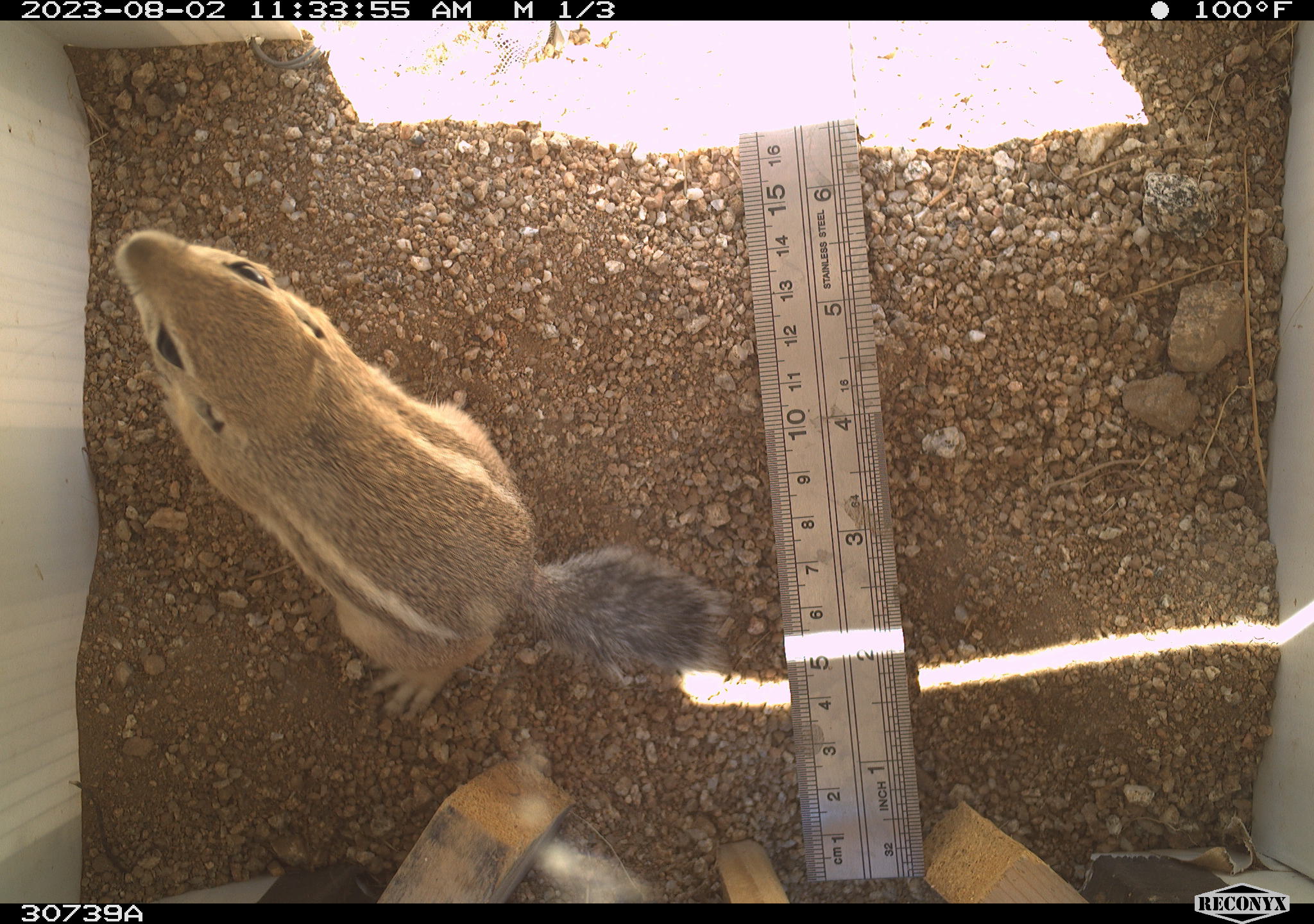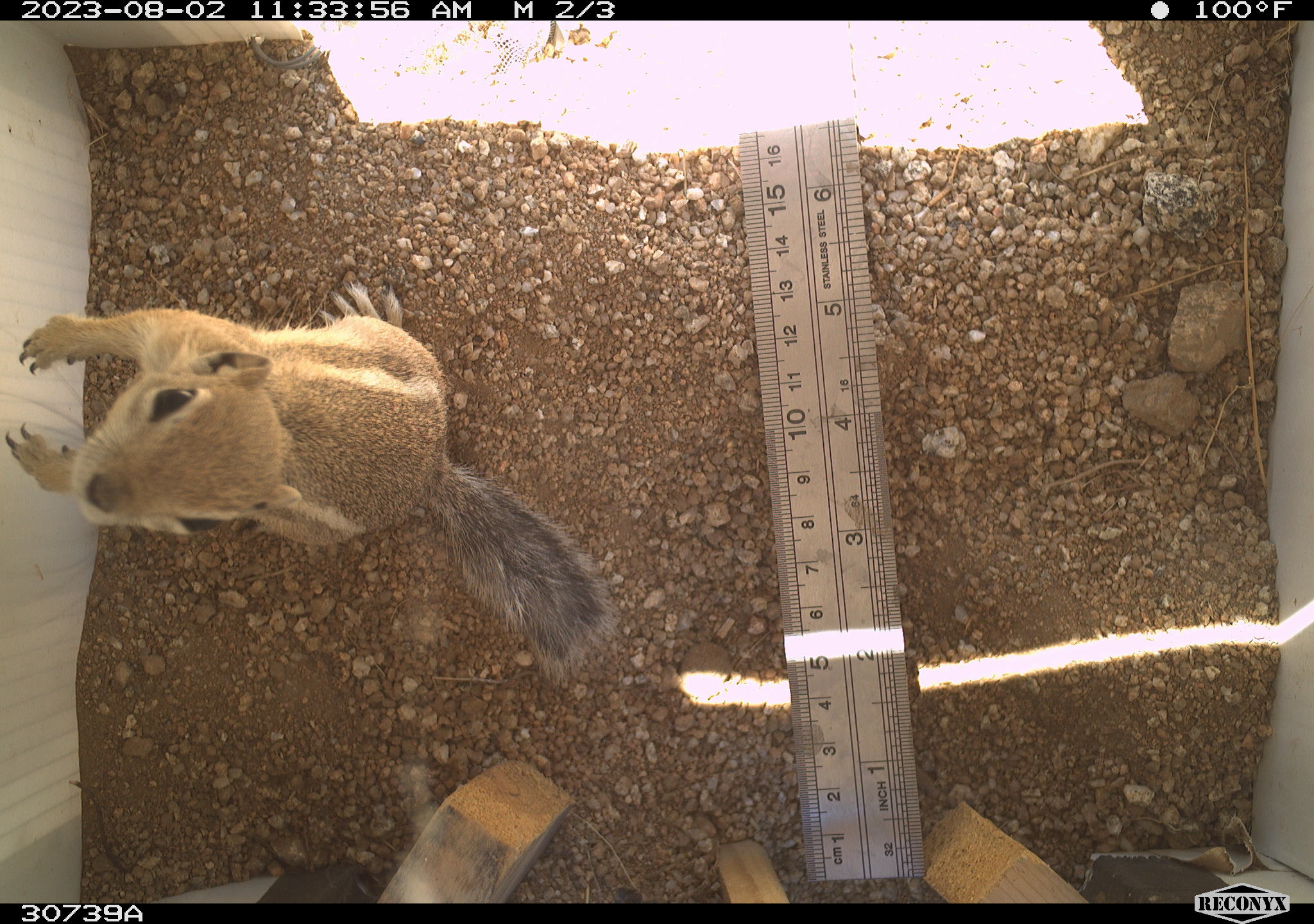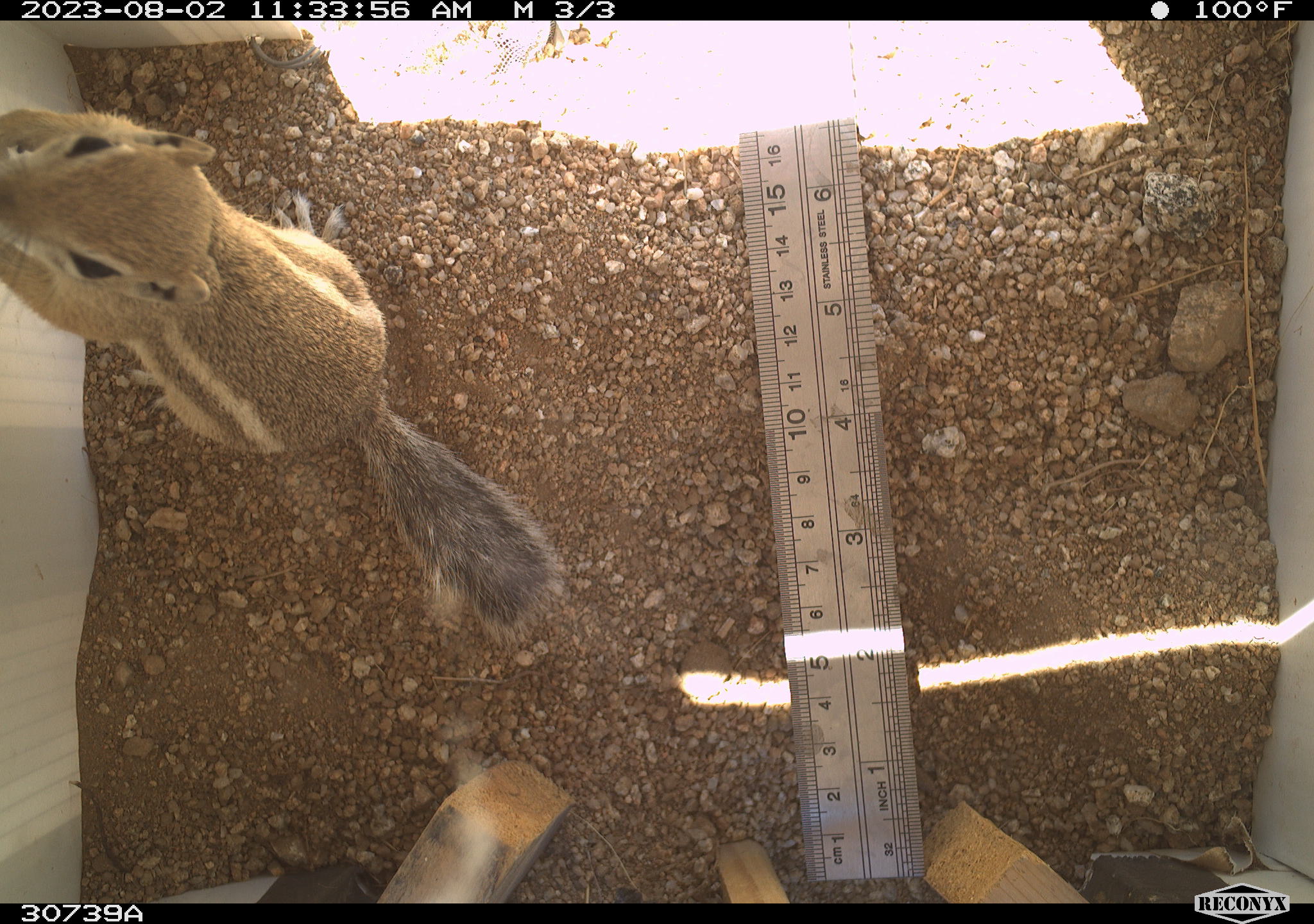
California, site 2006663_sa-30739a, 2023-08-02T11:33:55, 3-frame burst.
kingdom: Animalia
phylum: Chordata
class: Mammalia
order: Rodentia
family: Sciuridae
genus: Ammospermophilus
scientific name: Ammospermophilus leucurus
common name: white-tailed antelope squirrel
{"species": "white-tailed antelope squirrel (Ammospermophilus leucurus)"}